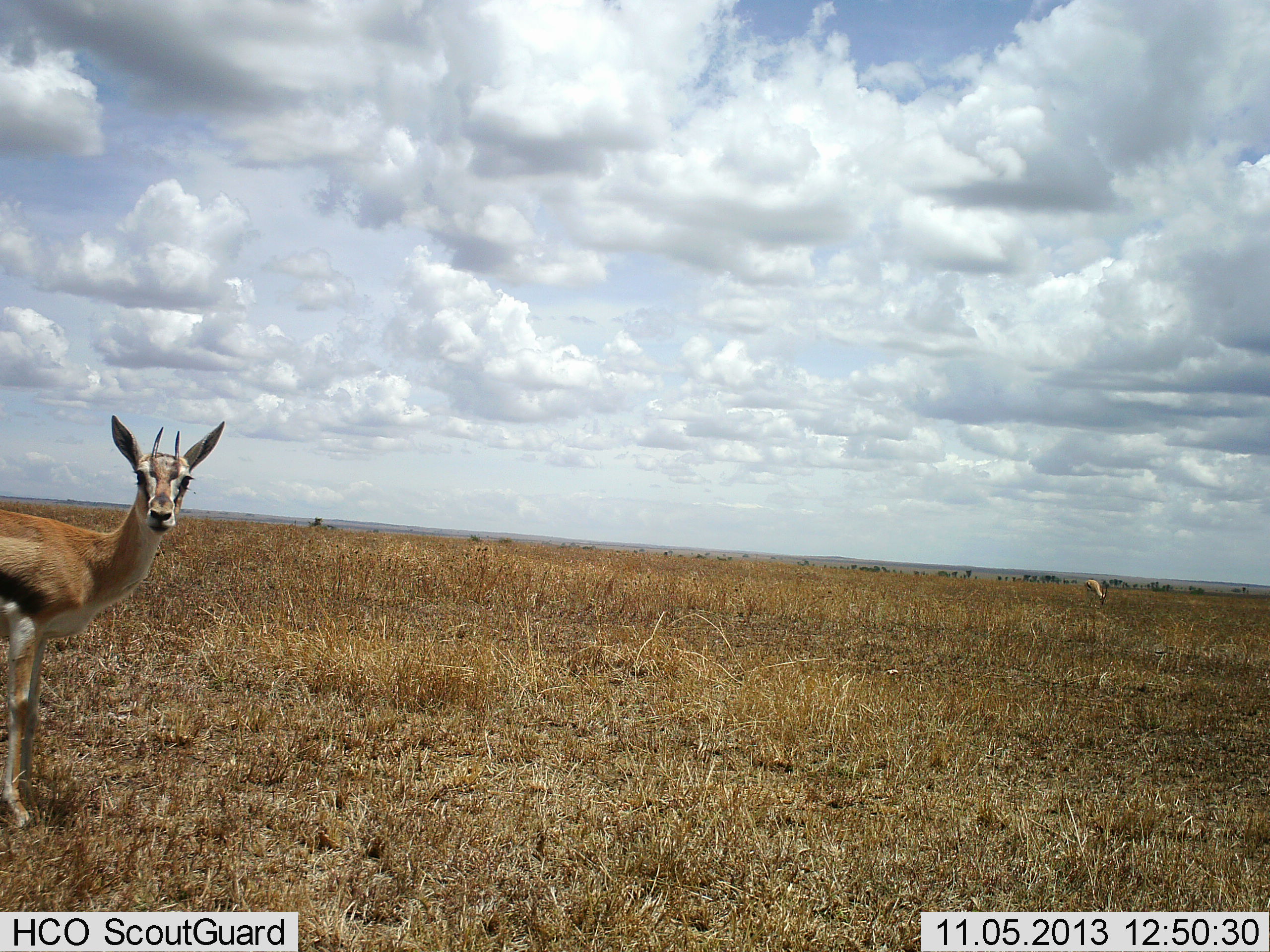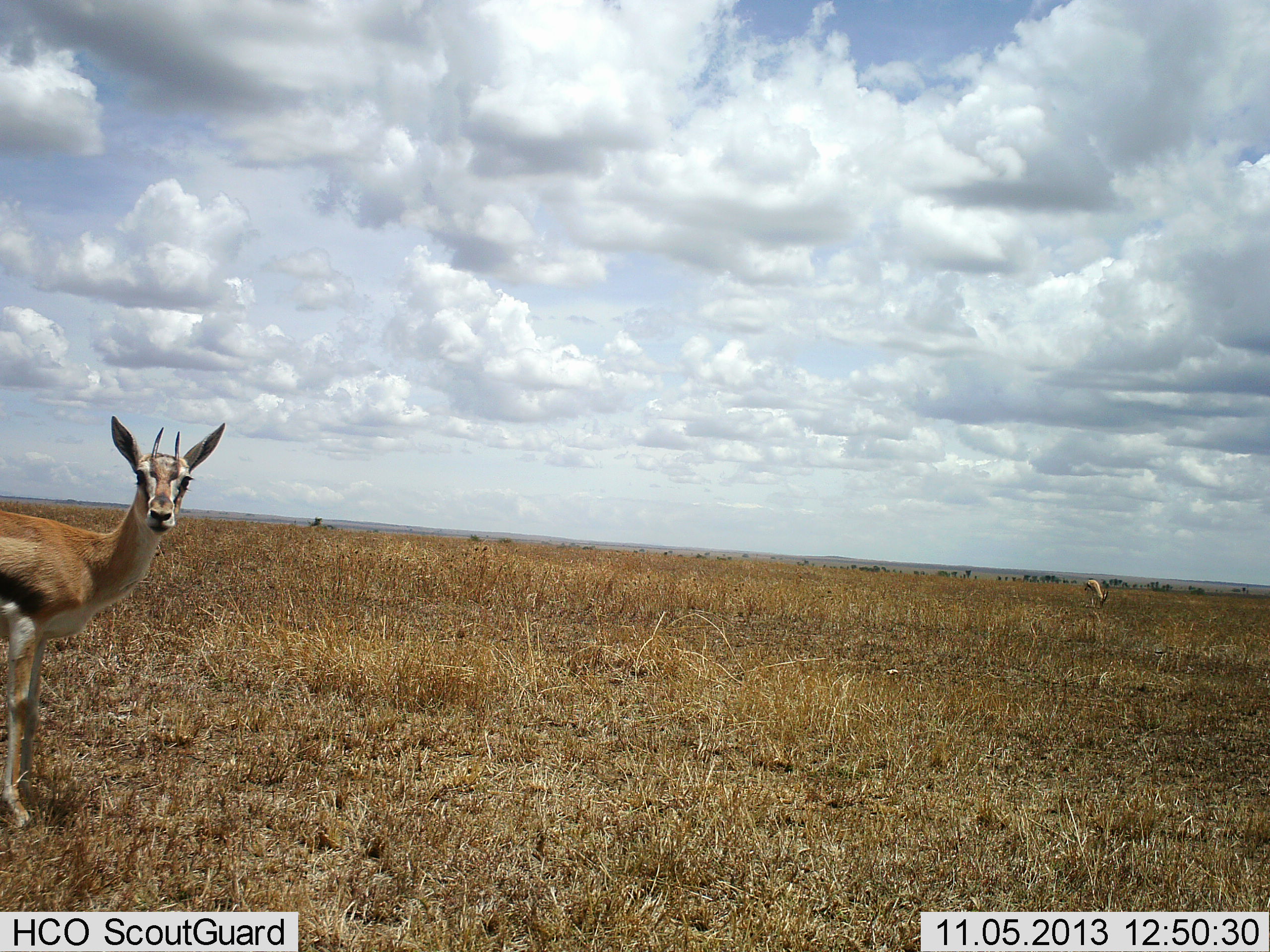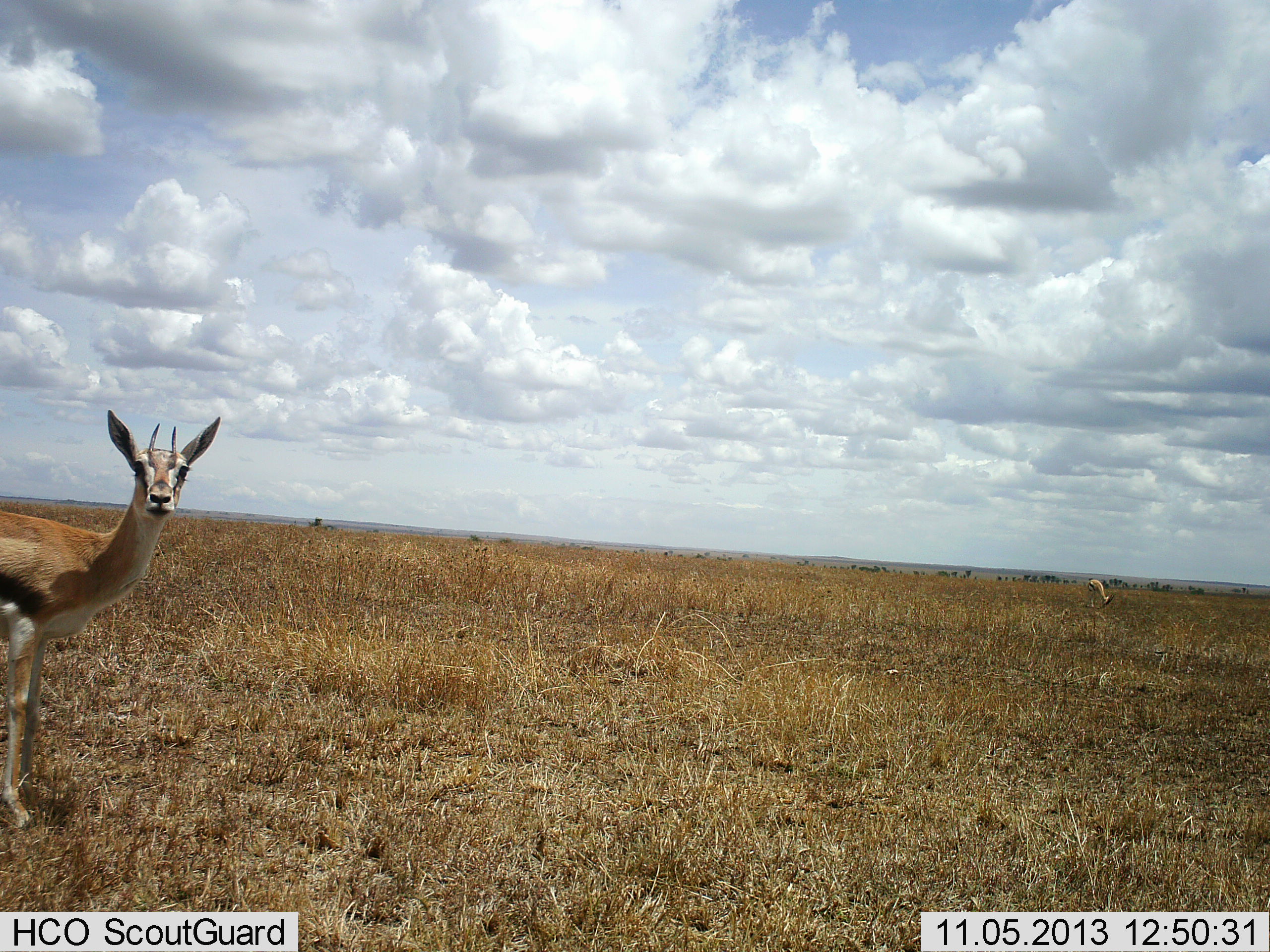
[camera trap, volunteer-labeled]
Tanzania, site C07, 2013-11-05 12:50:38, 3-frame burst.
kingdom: Animalia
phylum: Chordata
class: Mammalia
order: Artiodactyla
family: Bovidae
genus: Eudorcas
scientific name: Eudorcas thomsonii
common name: thomson's gazelle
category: gazellethomsons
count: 2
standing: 100%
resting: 0%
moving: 0%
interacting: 0%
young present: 0%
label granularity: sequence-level